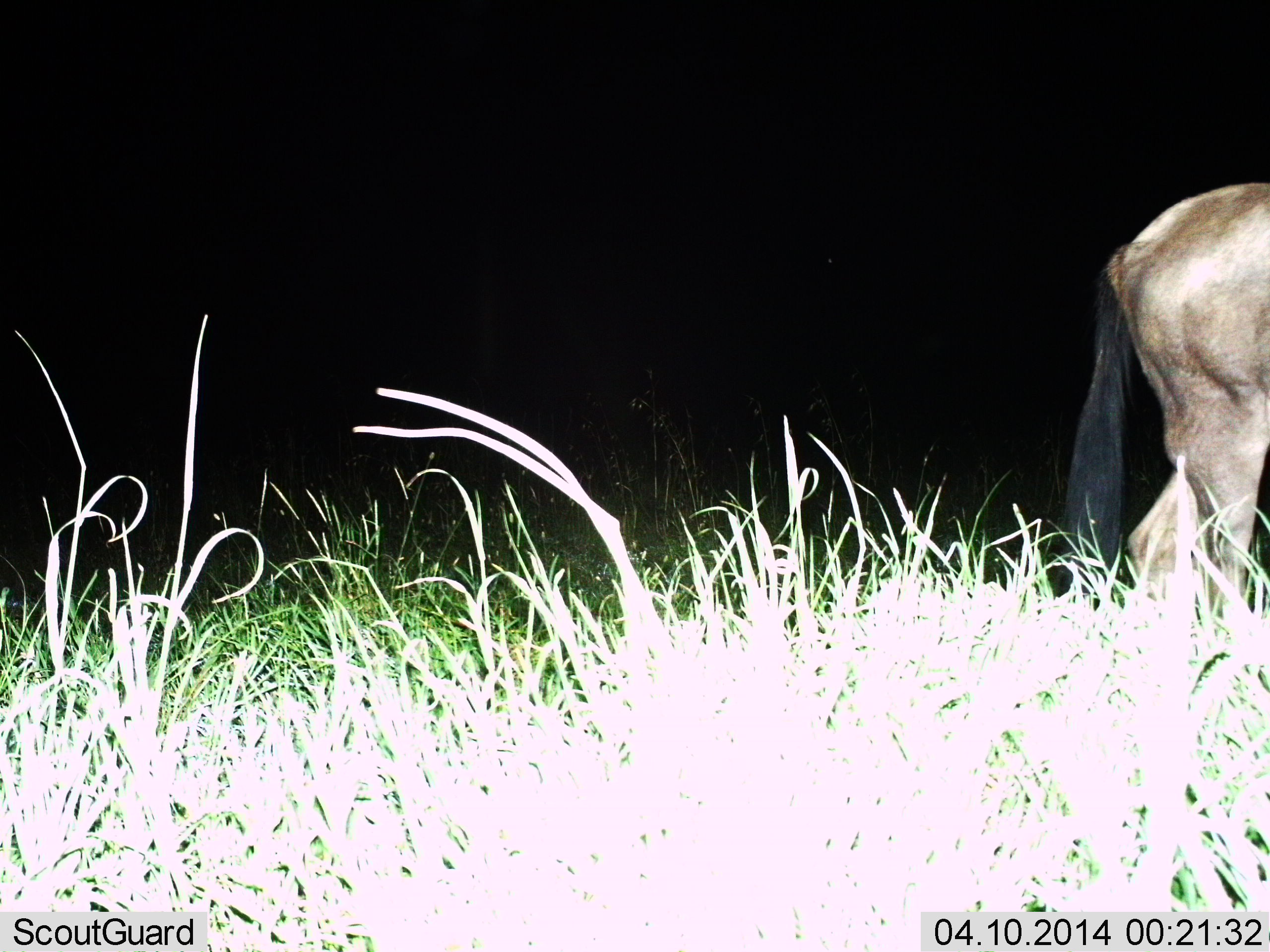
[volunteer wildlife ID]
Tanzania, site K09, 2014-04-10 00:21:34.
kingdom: Animalia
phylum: Chordata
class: Mammalia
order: Artiodactyla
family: Bovidae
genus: Connochaetes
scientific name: Connochaetes taurinus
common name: blue wildebeest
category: wildebeest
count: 1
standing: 70%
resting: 0%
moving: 30%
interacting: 0%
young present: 0%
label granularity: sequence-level